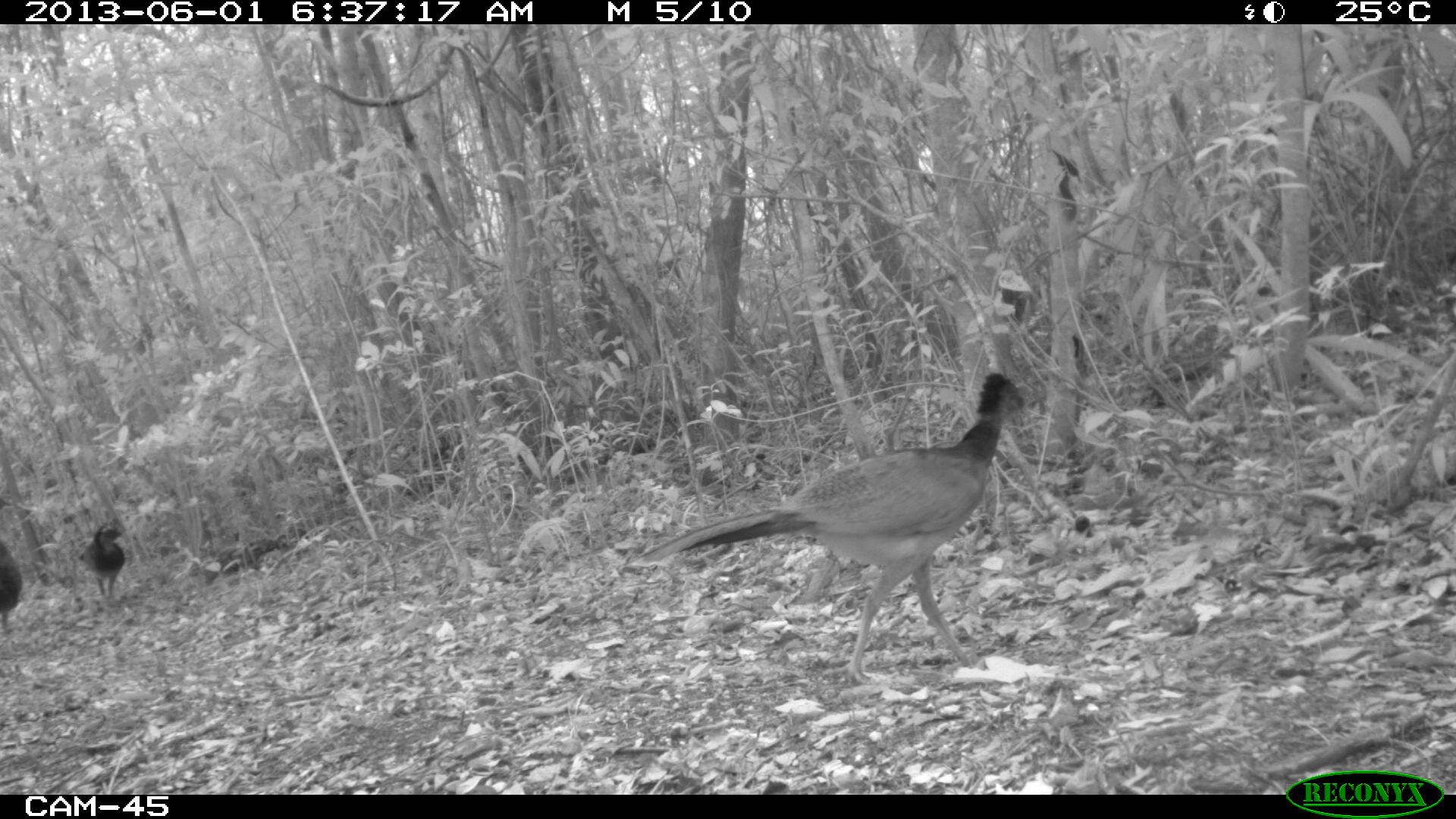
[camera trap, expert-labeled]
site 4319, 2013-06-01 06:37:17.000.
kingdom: Animalia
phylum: Chordata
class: Aves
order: Galliformes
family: Cracidae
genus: Crax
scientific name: Crax rubra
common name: great curassow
Crax rubra (great curassow), count 3.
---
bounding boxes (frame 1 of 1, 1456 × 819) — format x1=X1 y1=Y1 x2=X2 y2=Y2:
crax rubra: x1=623 y1=371 x2=1038 y2=687; x1=79 y1=514 x2=124 y2=607; x1=0 y1=536 x2=23 y2=634